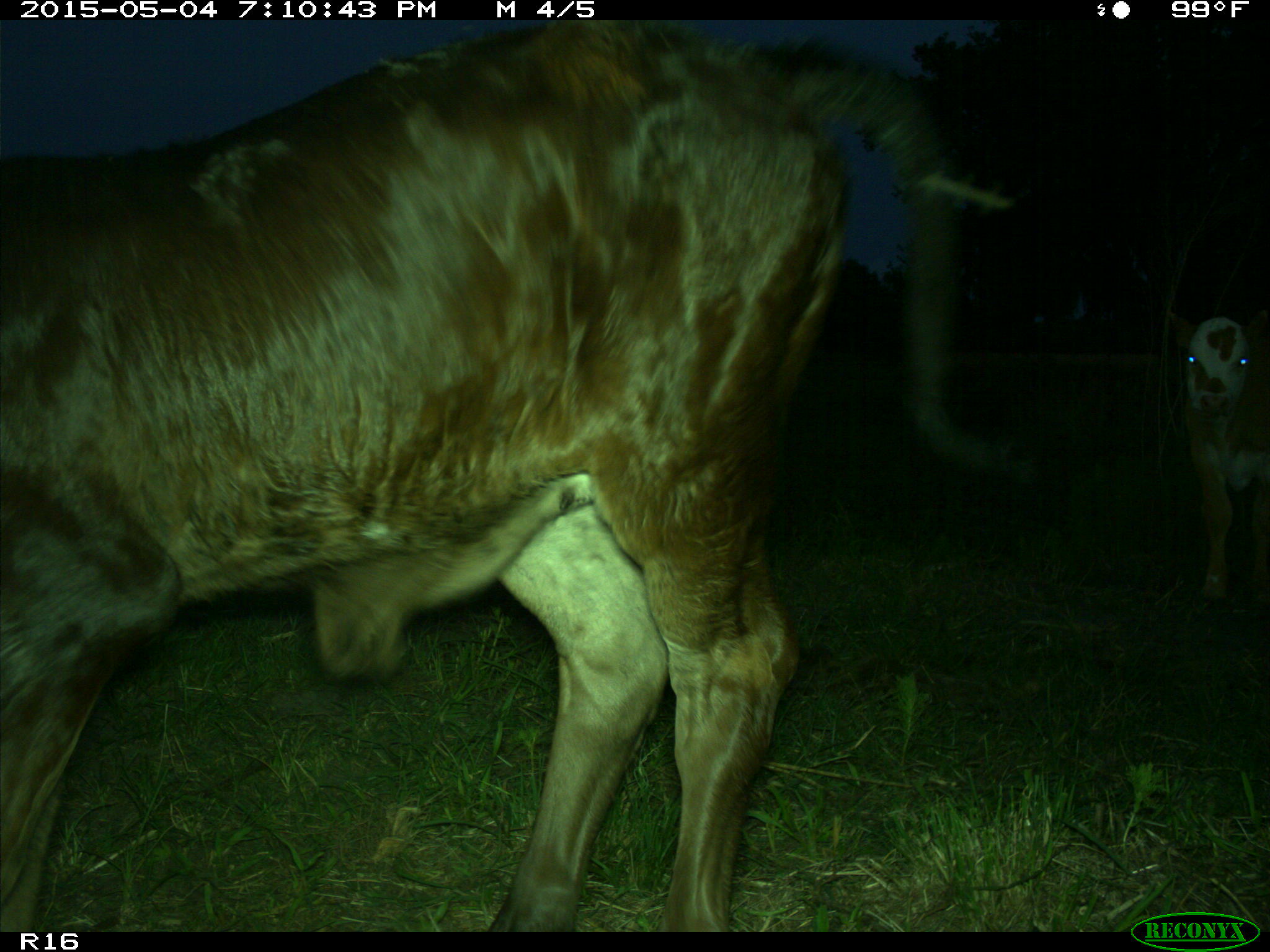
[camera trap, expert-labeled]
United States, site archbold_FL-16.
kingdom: Animalia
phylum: Chordata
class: Mammalia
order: Artiodactyla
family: Bovidae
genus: Bos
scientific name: Bos taurus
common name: domestic cow